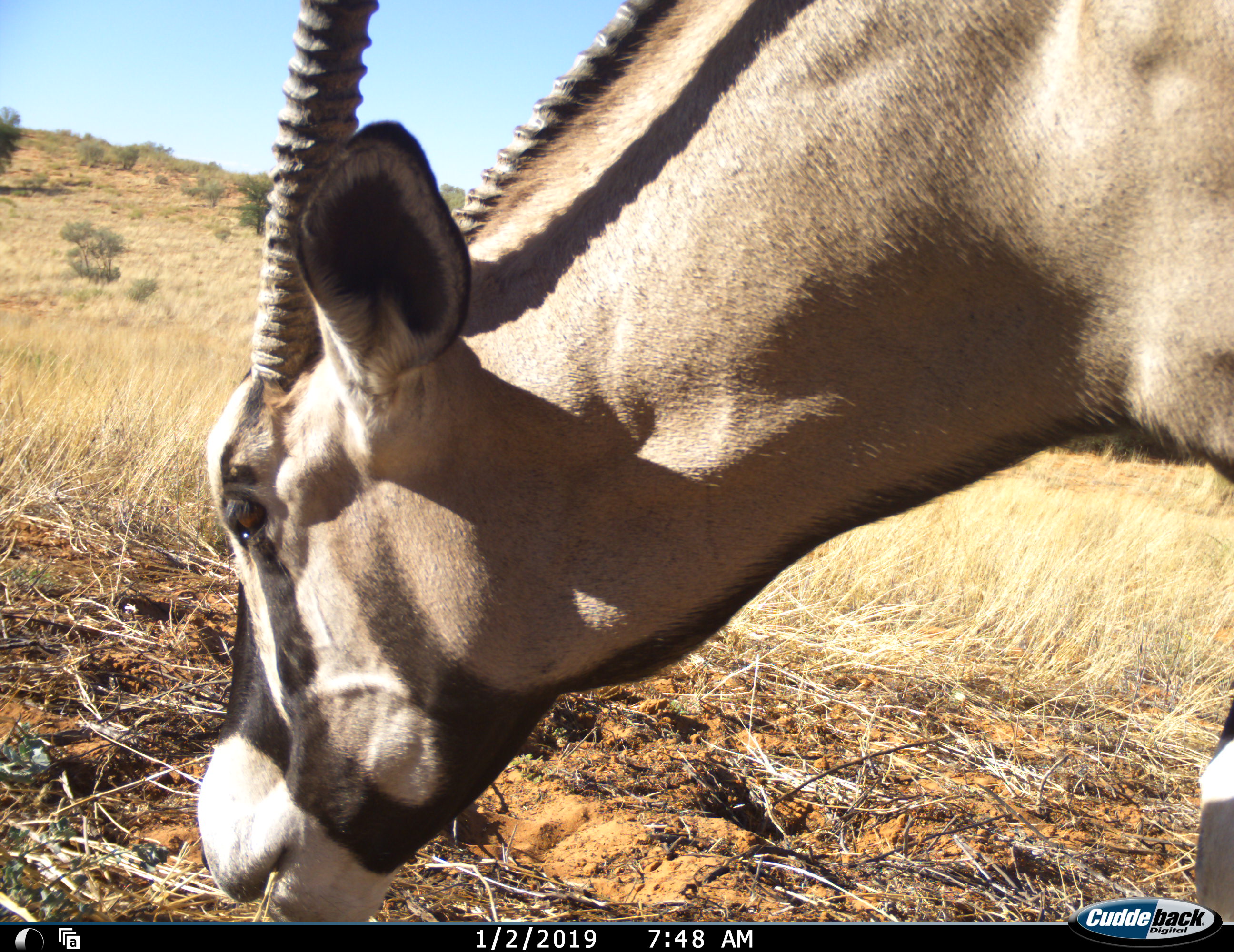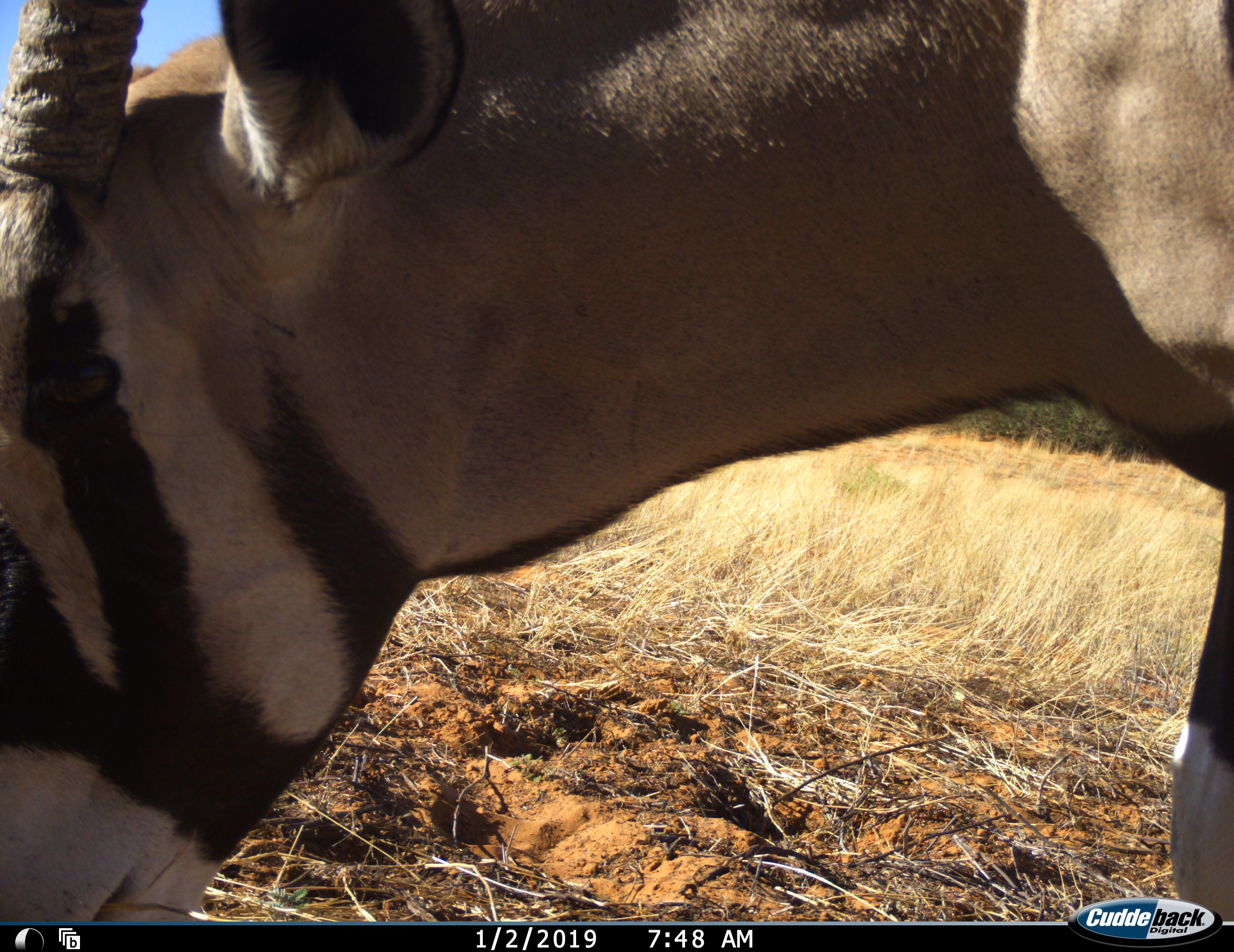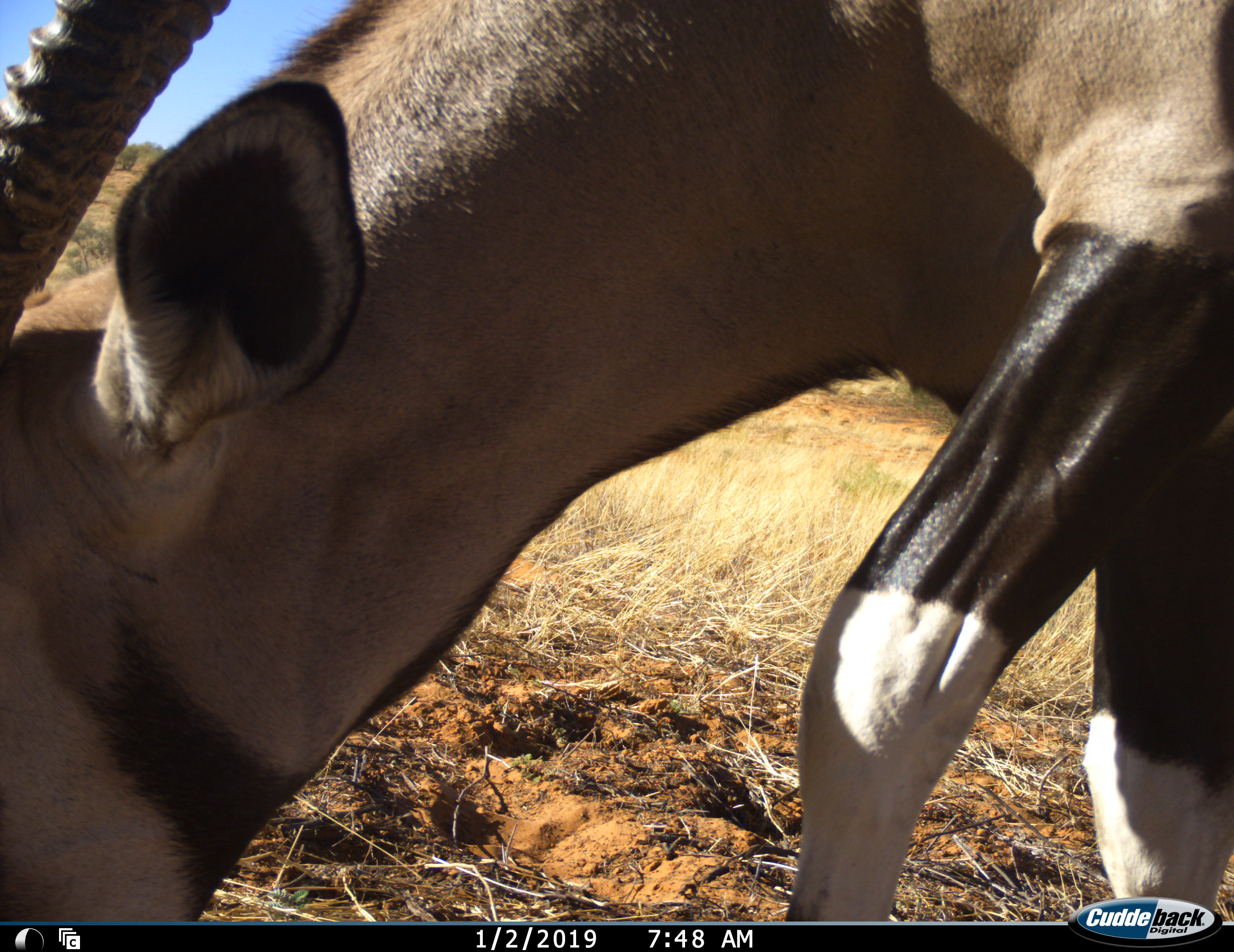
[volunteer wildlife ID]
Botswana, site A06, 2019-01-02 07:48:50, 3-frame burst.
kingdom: Animalia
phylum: Chordata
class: Mammalia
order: Artiodactyla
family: Bovidae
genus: Oryx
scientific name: Oryx gazella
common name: gemsbok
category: gemsbokoryx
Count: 1.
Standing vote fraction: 20%.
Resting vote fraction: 0%.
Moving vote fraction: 40%.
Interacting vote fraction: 0%.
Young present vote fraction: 0%.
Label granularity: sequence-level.